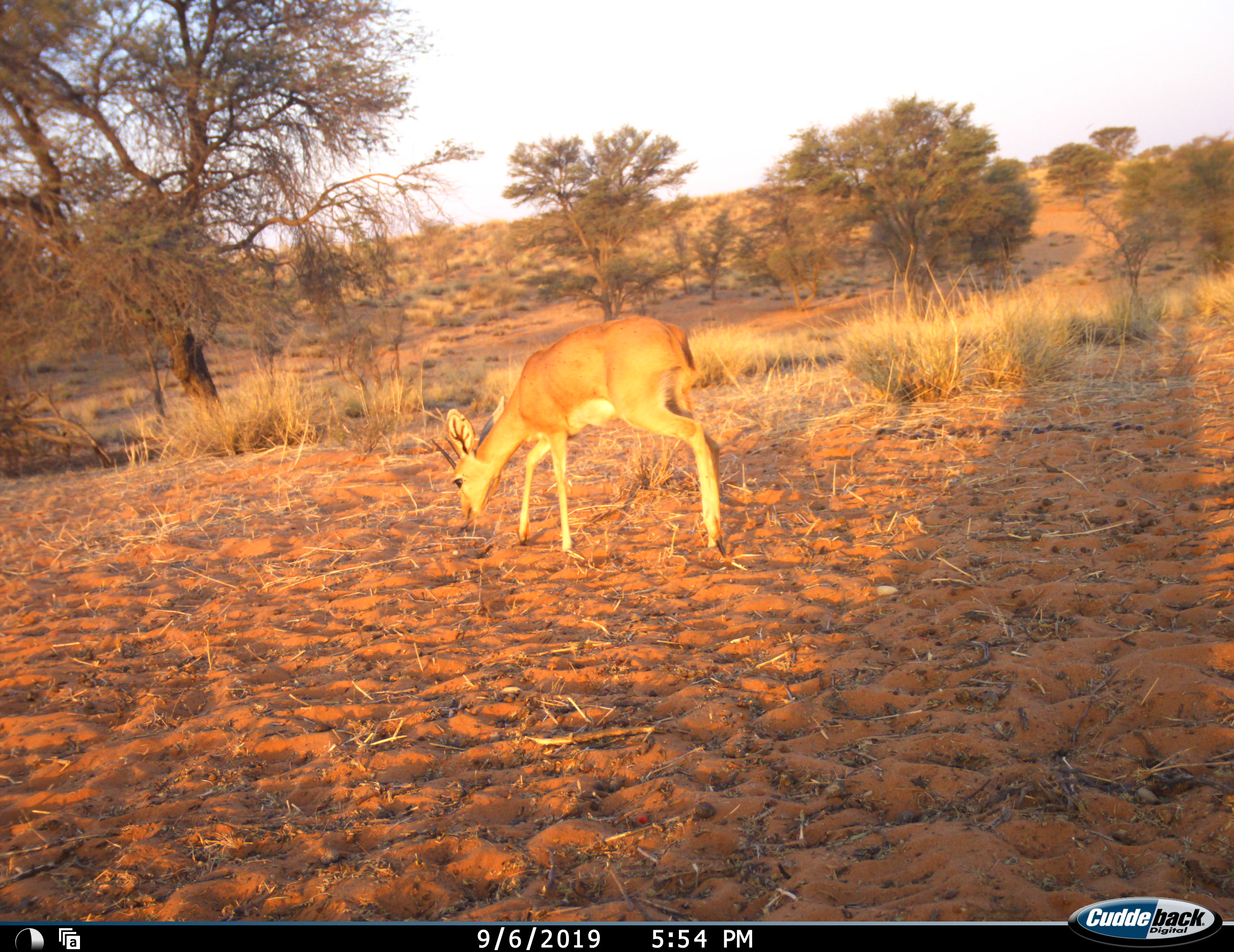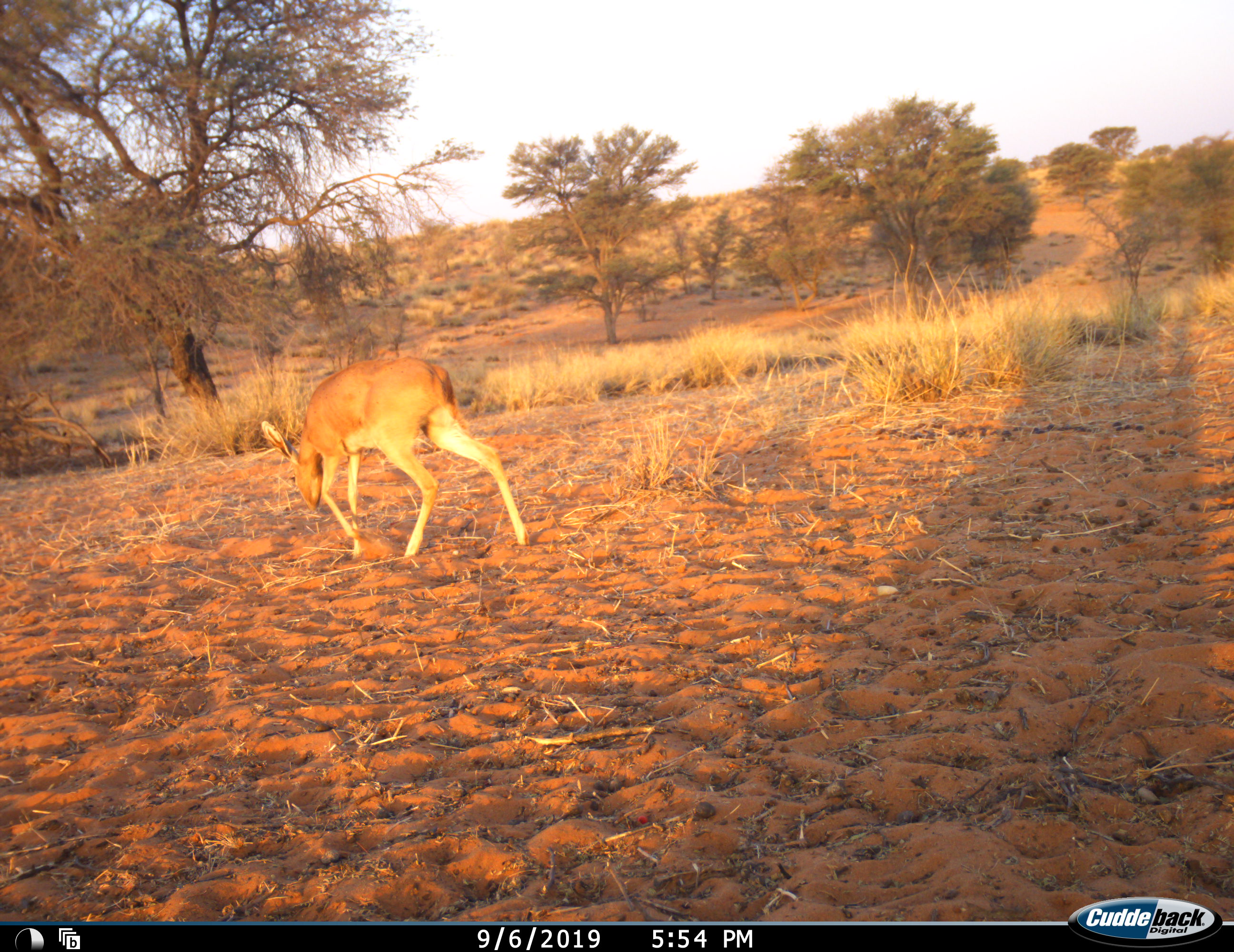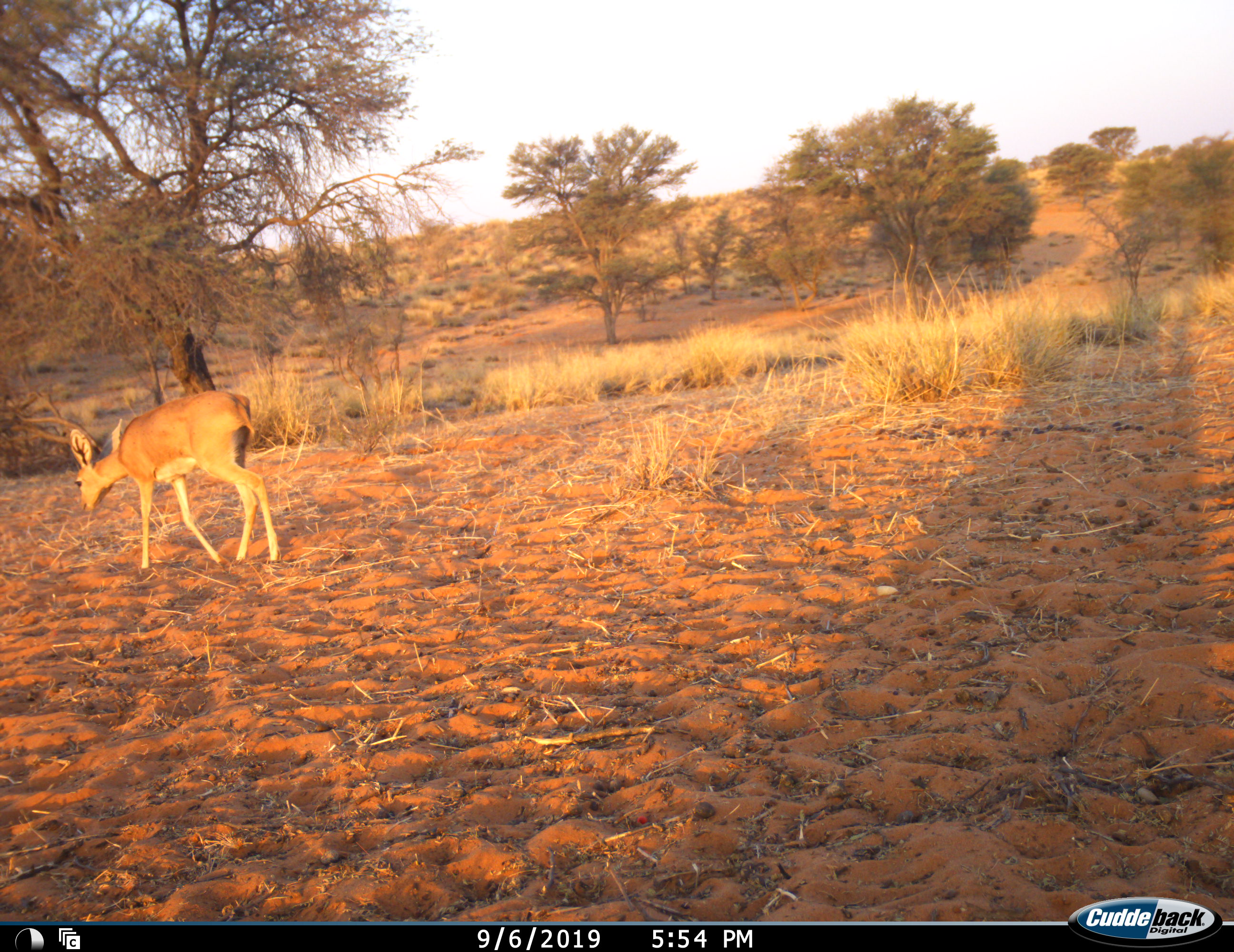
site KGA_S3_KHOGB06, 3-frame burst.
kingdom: Animalia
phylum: Chordata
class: Mammalia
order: Artiodactyla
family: Bovidae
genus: Raphicerus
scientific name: Raphicerus campestris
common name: steenbok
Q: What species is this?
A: Steenbok (Raphicerus campestris).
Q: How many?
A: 1.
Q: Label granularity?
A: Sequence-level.